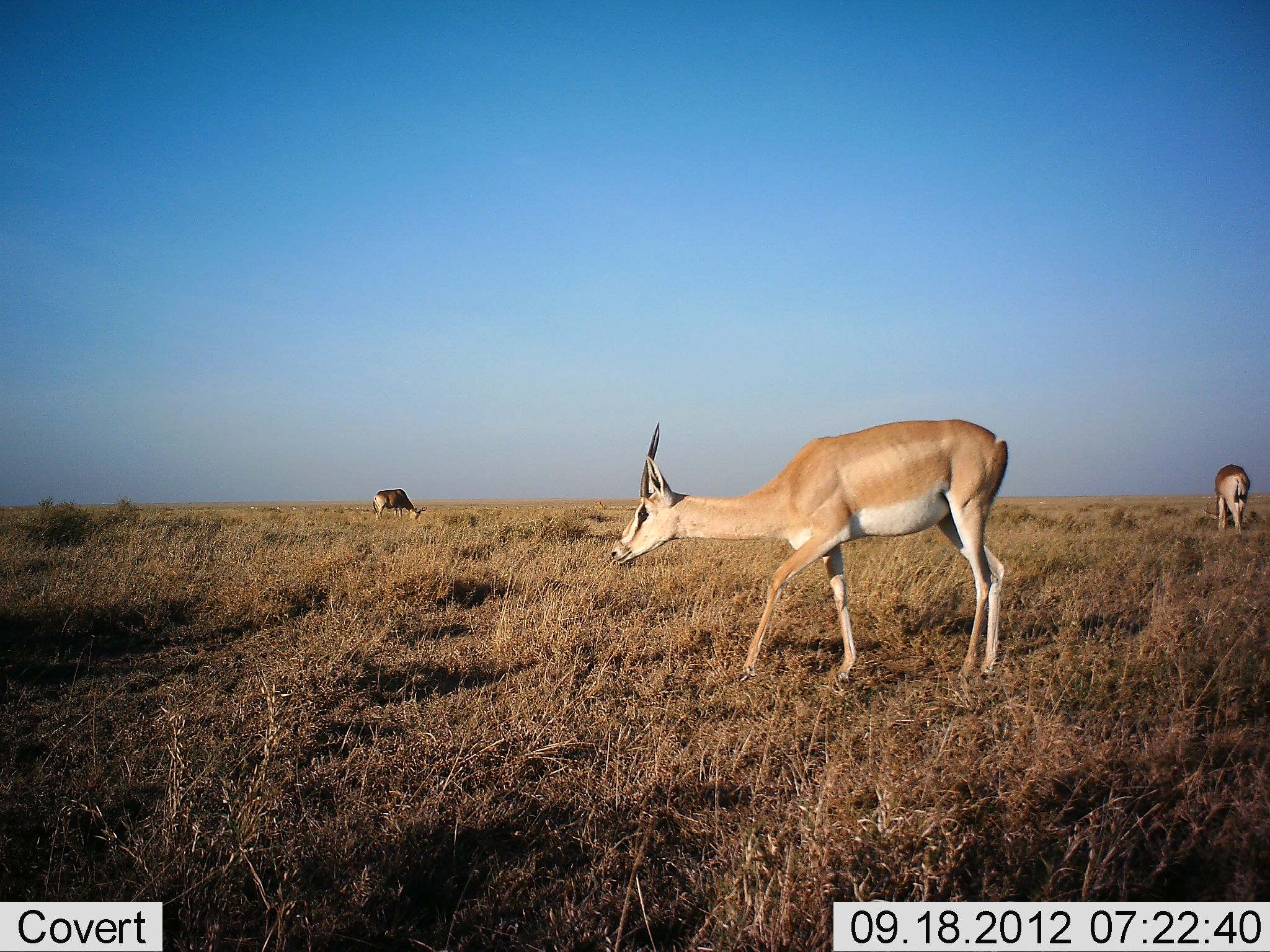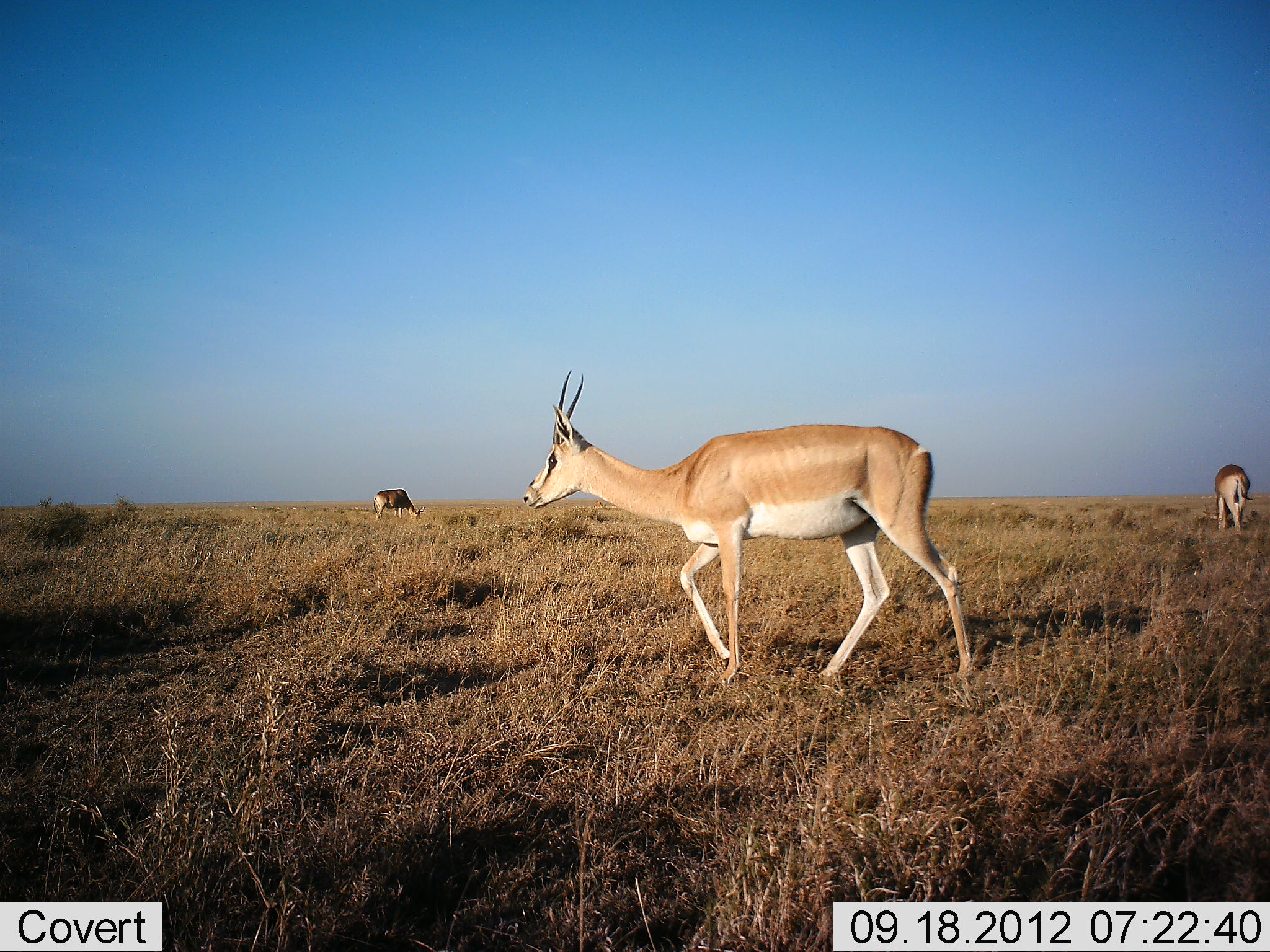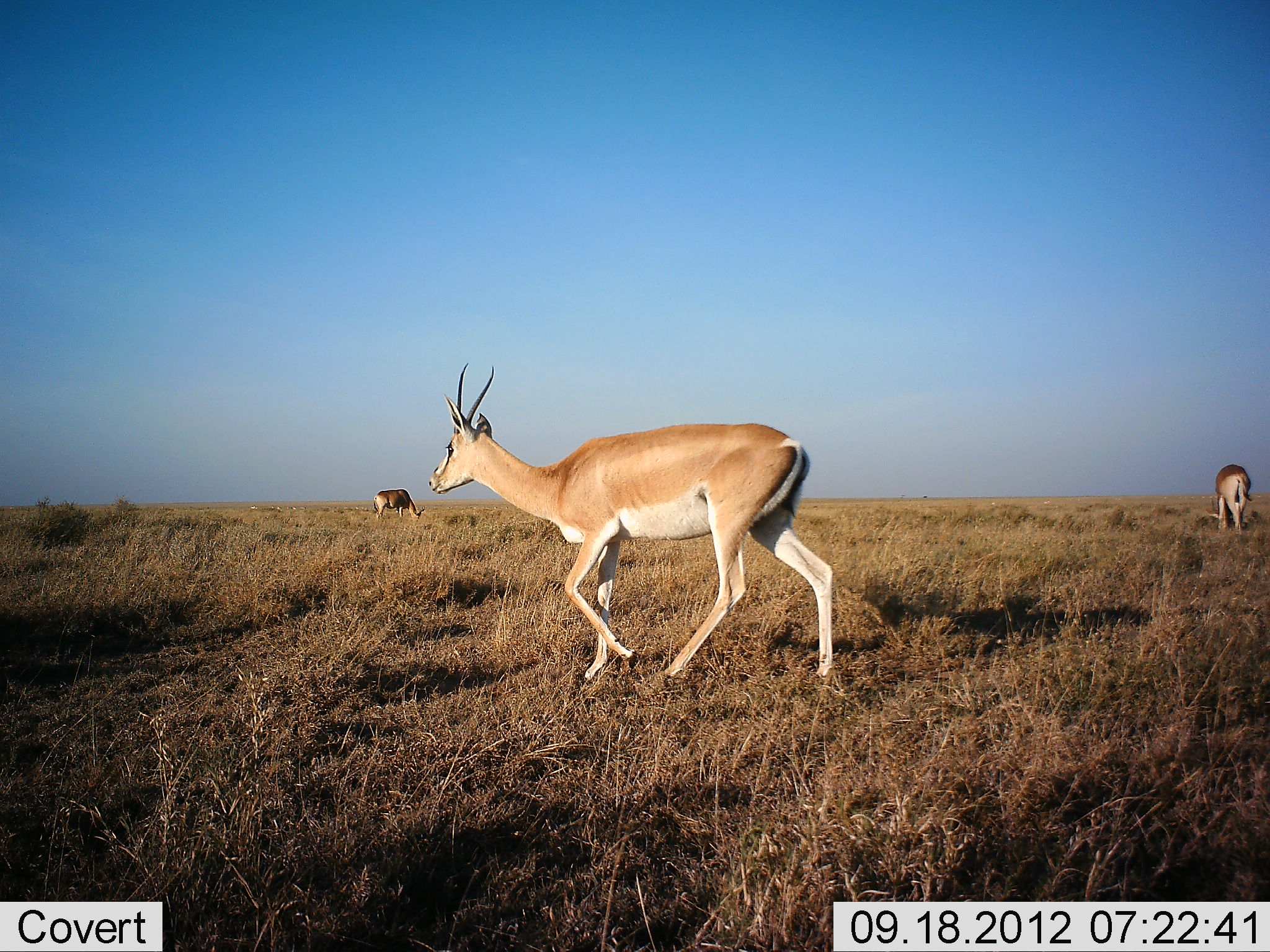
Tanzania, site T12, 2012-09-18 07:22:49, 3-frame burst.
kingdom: Animalia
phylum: Chordata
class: Mammalia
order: Artiodactyla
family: Bovidae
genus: Nanger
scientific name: Nanger granti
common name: grant's gazelle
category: gazellegrants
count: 3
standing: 30%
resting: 0%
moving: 90%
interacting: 0%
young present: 0%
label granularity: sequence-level